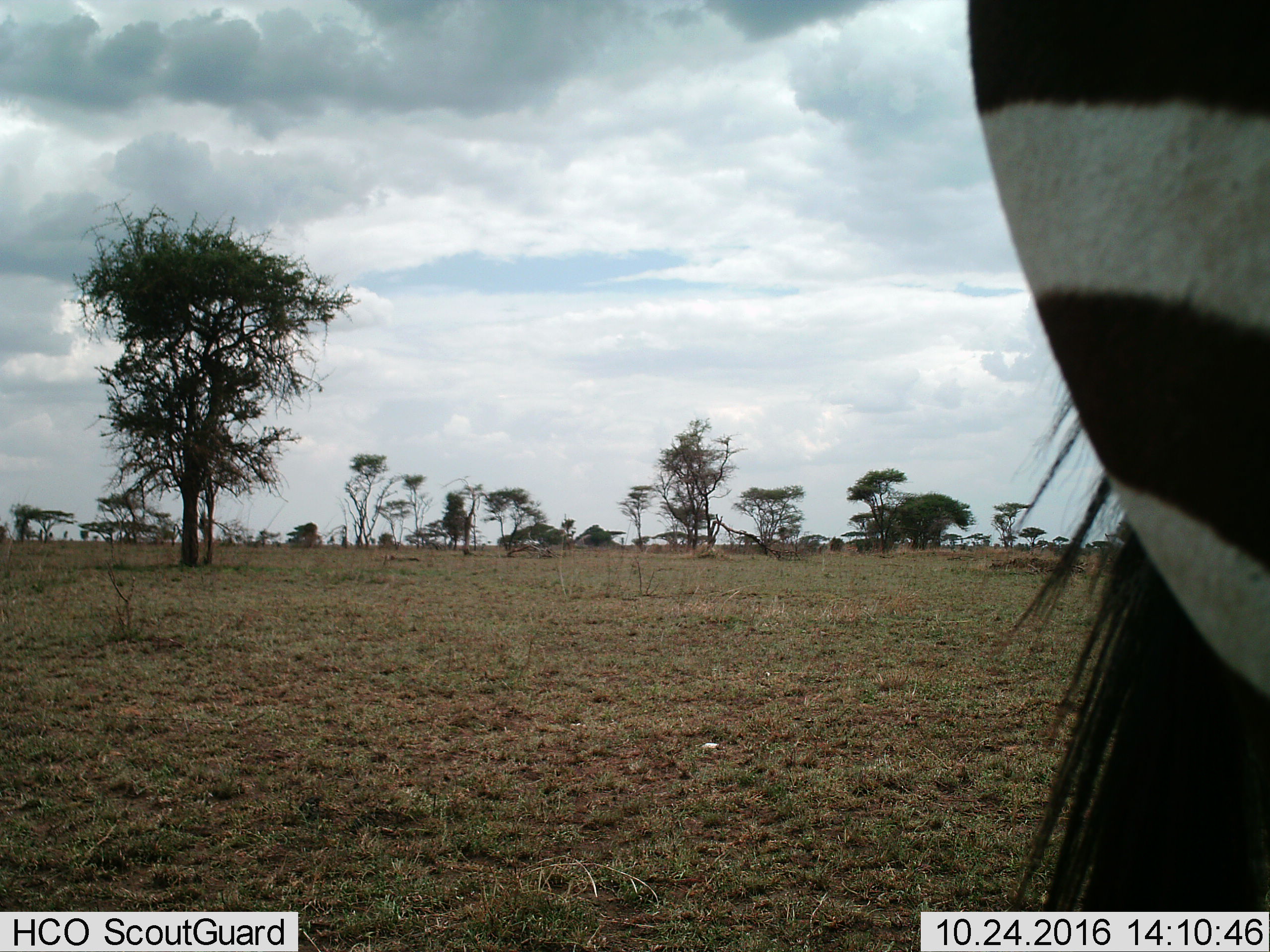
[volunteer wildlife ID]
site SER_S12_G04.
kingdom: Animalia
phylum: Chordata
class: Mammalia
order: Perissodactyla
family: Equidae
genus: Equus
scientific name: Equus quagga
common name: plains zebra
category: zebraplains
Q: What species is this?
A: Zebraplains (plains zebra) (Equus quagga).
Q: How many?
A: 1.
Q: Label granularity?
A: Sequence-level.